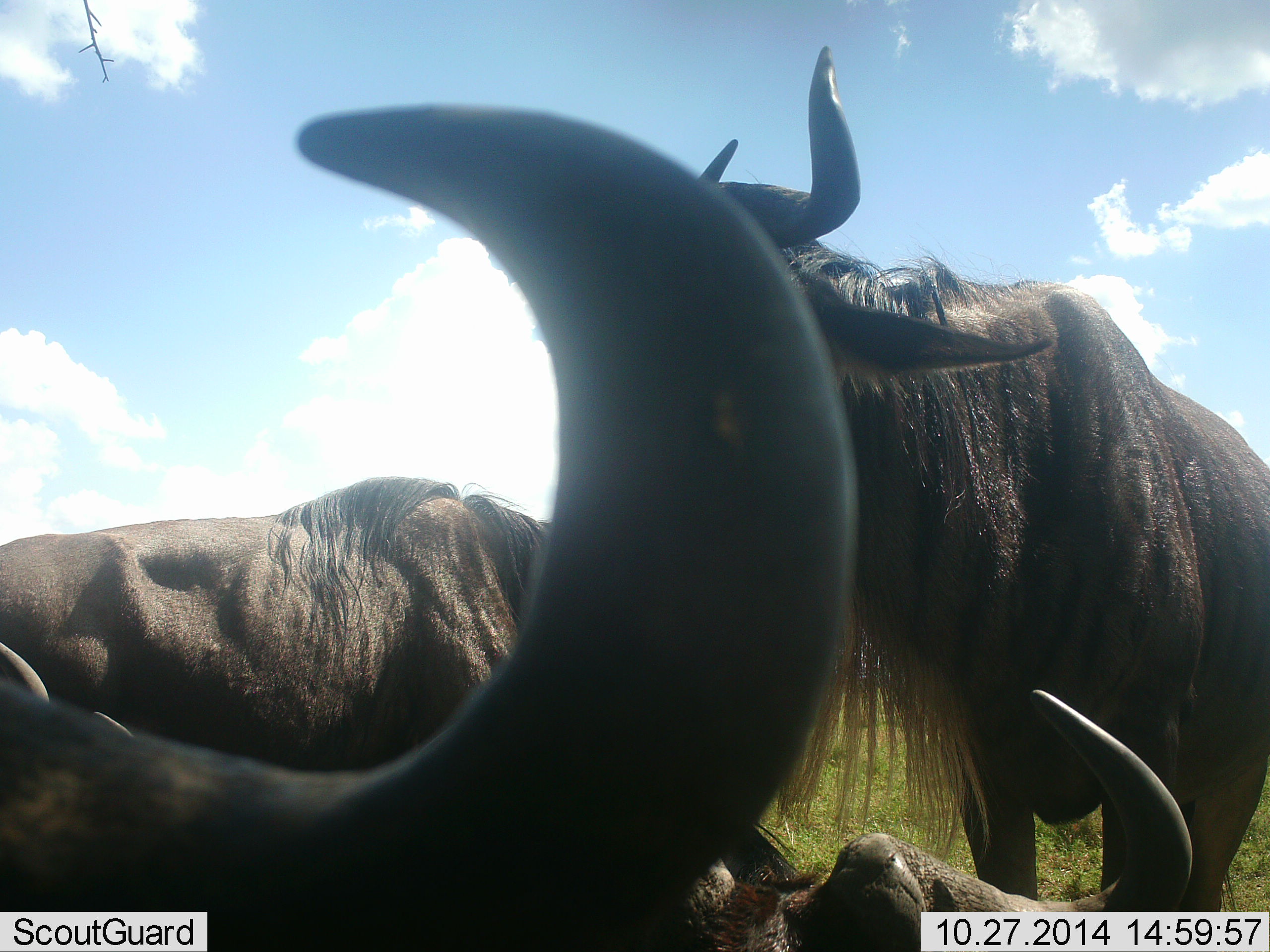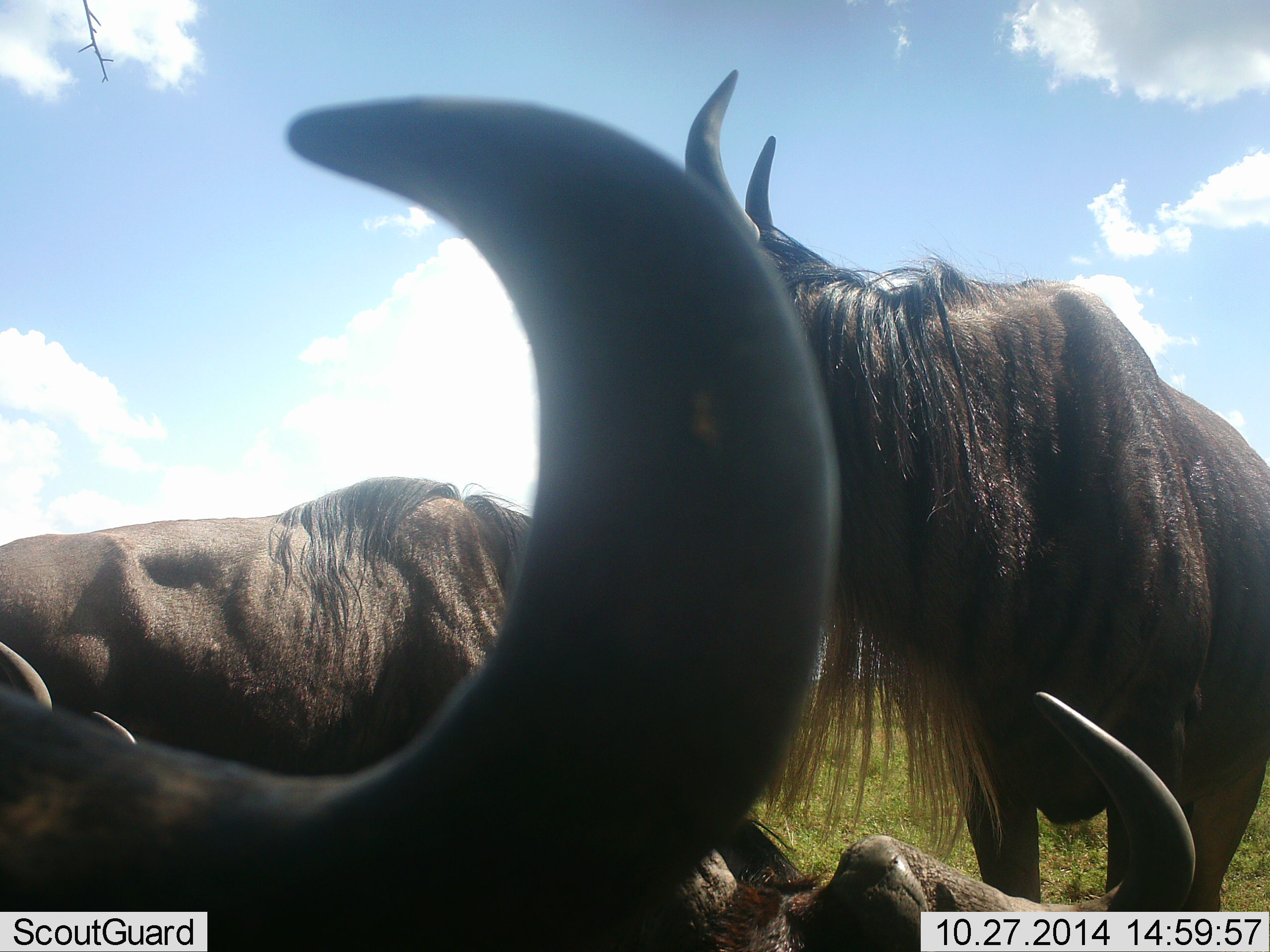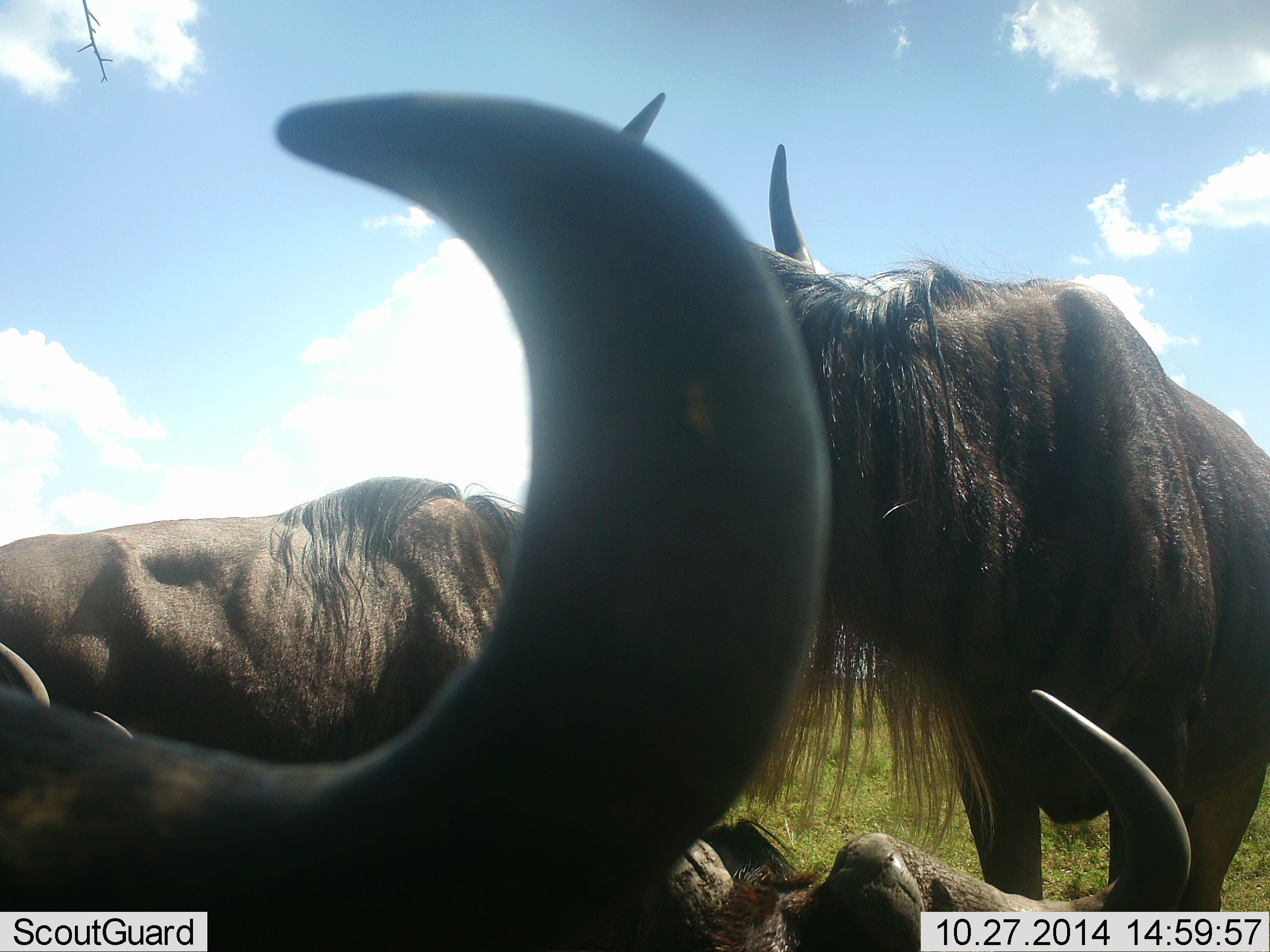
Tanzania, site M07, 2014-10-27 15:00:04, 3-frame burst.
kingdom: Animalia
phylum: Chordata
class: Mammalia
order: Artiodactyla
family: Bovidae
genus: Connochaetes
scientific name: Connochaetes taurinus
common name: blue wildebeest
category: wildebeest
Wildebeest (blue wildebeest) (Connochaetes taurinus), count 4. Behavior (volunteer vote fractions): standing 90%, resting 100%, moving 0%, interacting 10%. Young present (vote fraction): 0%. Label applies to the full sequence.